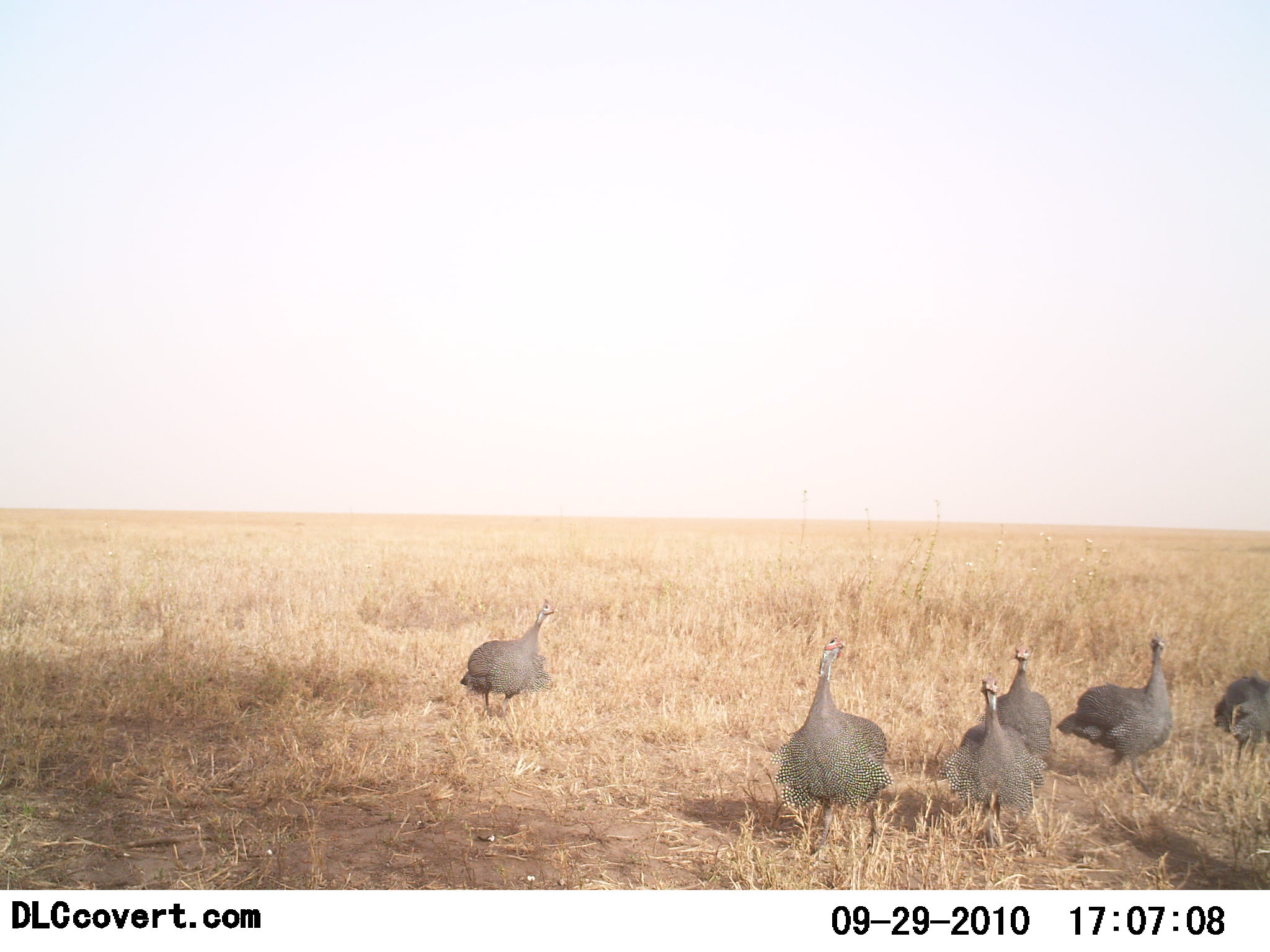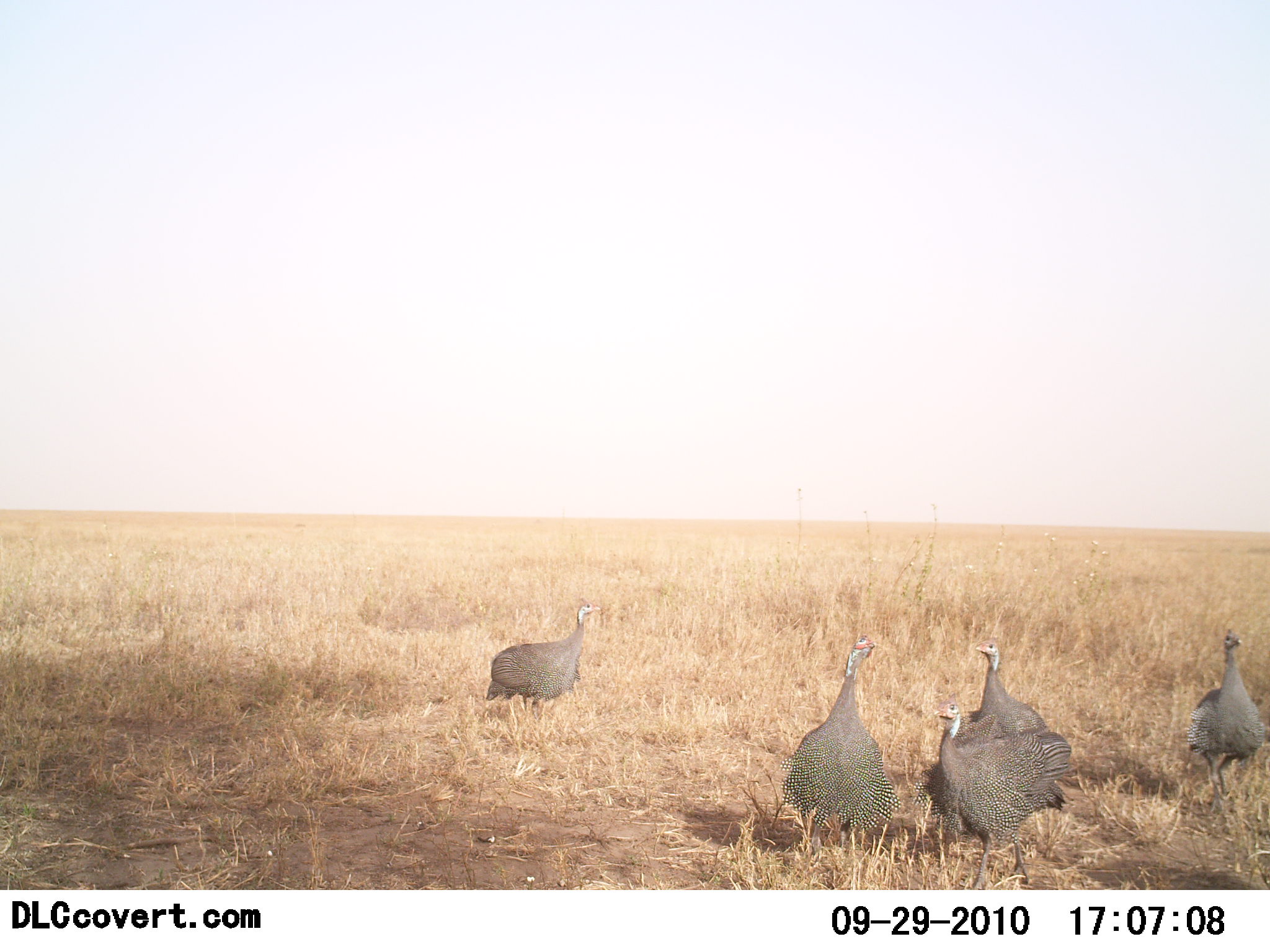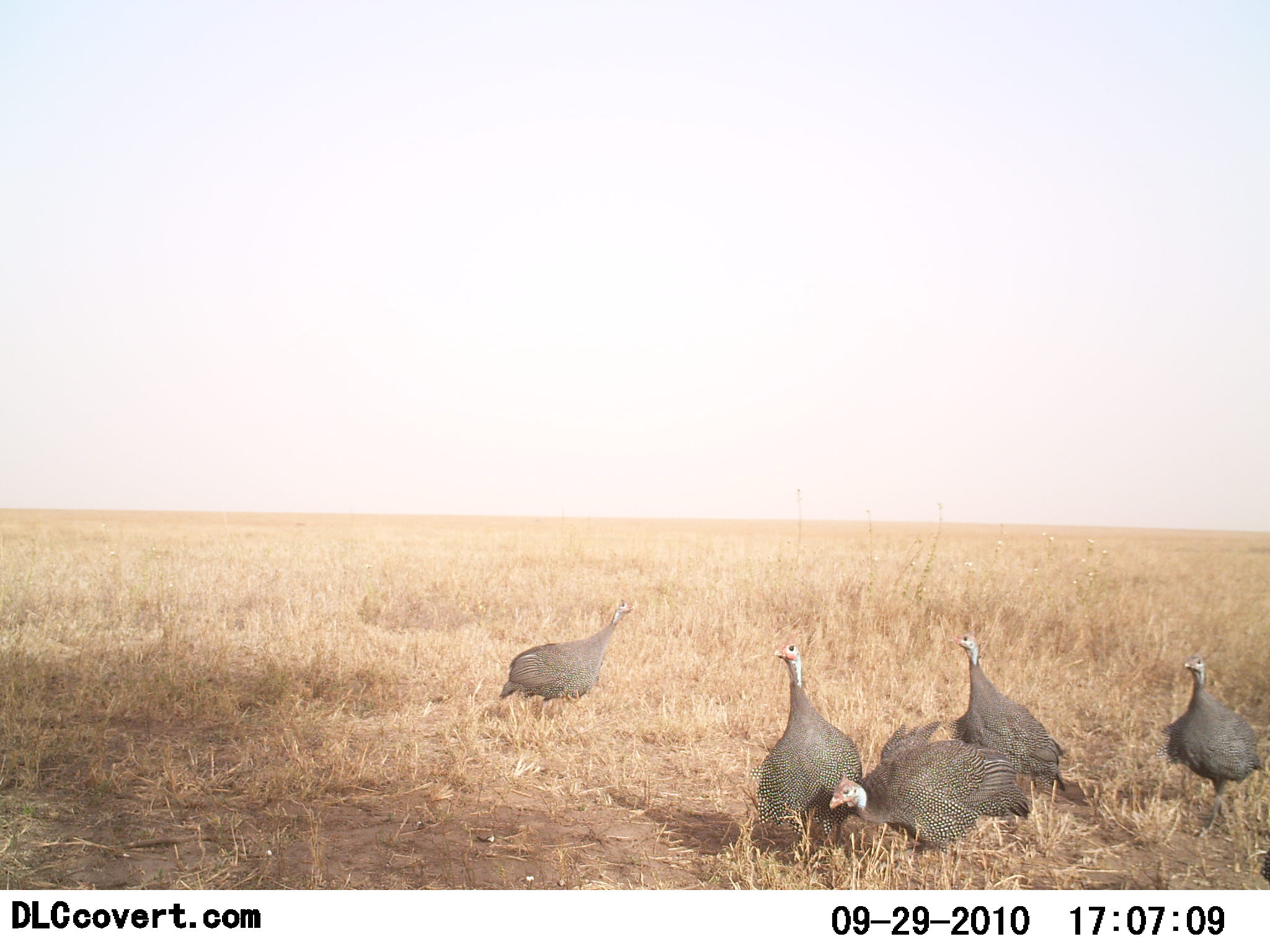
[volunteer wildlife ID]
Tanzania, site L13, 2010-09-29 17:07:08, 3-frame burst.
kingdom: Animalia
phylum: Chordata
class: Aves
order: Galliformes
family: Numididae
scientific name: Numididae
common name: guinea fowl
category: guineafowl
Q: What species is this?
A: Guineafowl (guinea fowl) (Numididae).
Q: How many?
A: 6.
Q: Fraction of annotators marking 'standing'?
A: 33%.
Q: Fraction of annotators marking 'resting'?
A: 0%.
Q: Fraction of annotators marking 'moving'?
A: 75%.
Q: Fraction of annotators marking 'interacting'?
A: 0%.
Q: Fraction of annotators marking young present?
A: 0%.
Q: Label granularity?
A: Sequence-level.